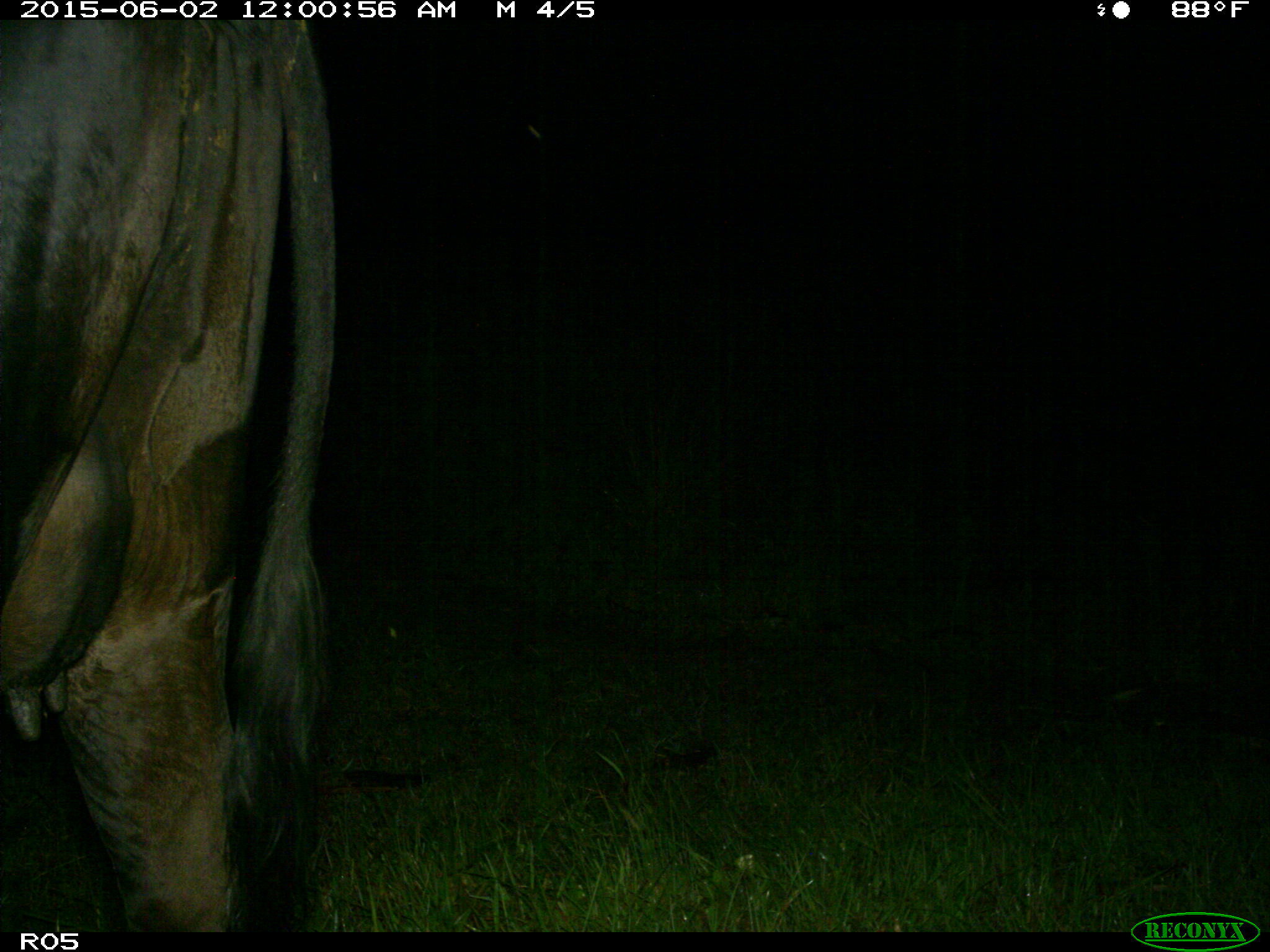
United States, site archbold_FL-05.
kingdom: Animalia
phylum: Chordata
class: Mammalia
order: Artiodactyla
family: Bovidae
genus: Bos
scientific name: Bos taurus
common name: domestic cow